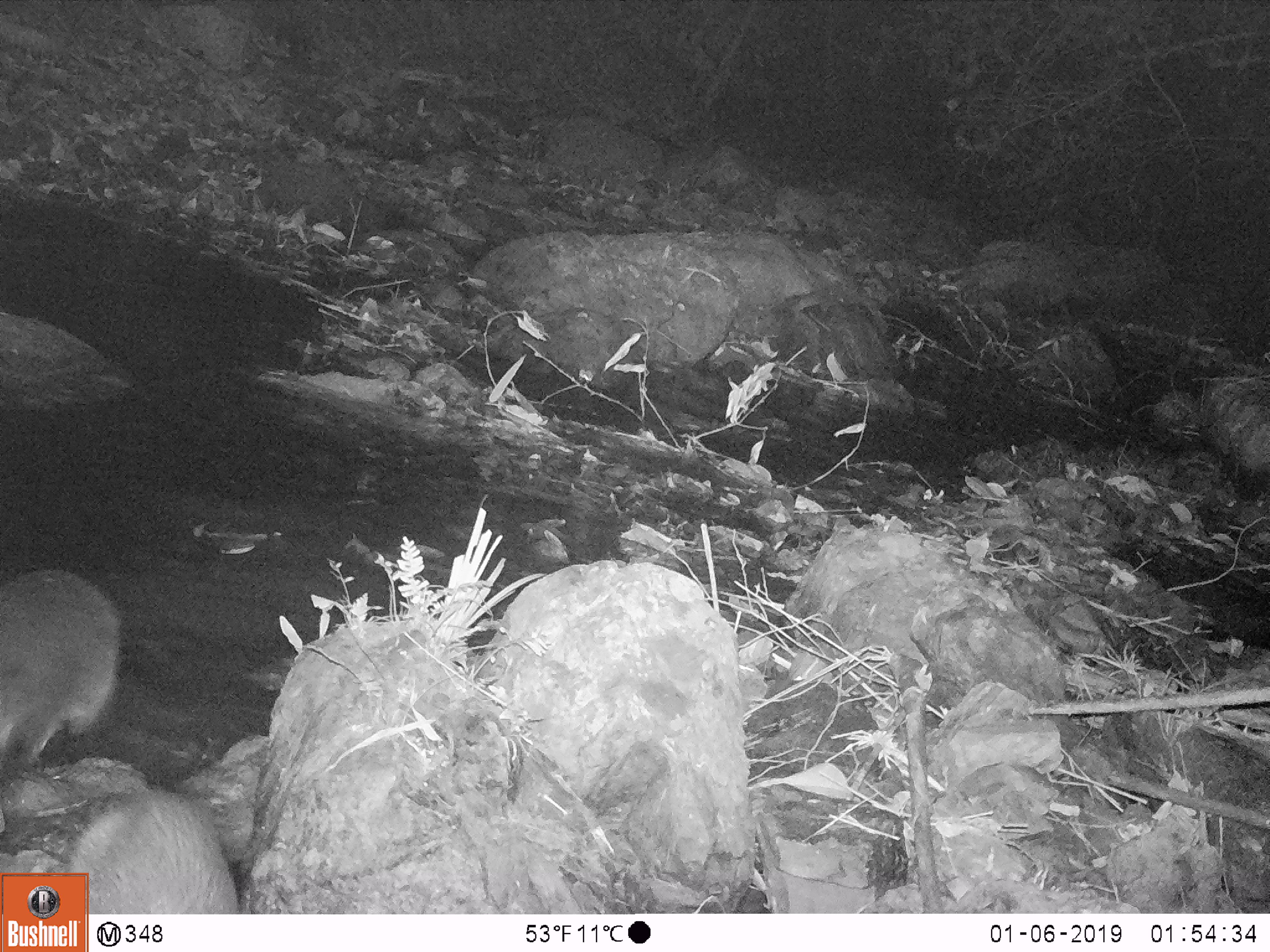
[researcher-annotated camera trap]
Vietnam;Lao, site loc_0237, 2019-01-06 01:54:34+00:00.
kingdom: Animalia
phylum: Chordata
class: Mammalia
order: Carnivora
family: Mustelidae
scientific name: Lutrinae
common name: otter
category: unidentified otter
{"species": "unidentified otter (otter) (Lutrinae)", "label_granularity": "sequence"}